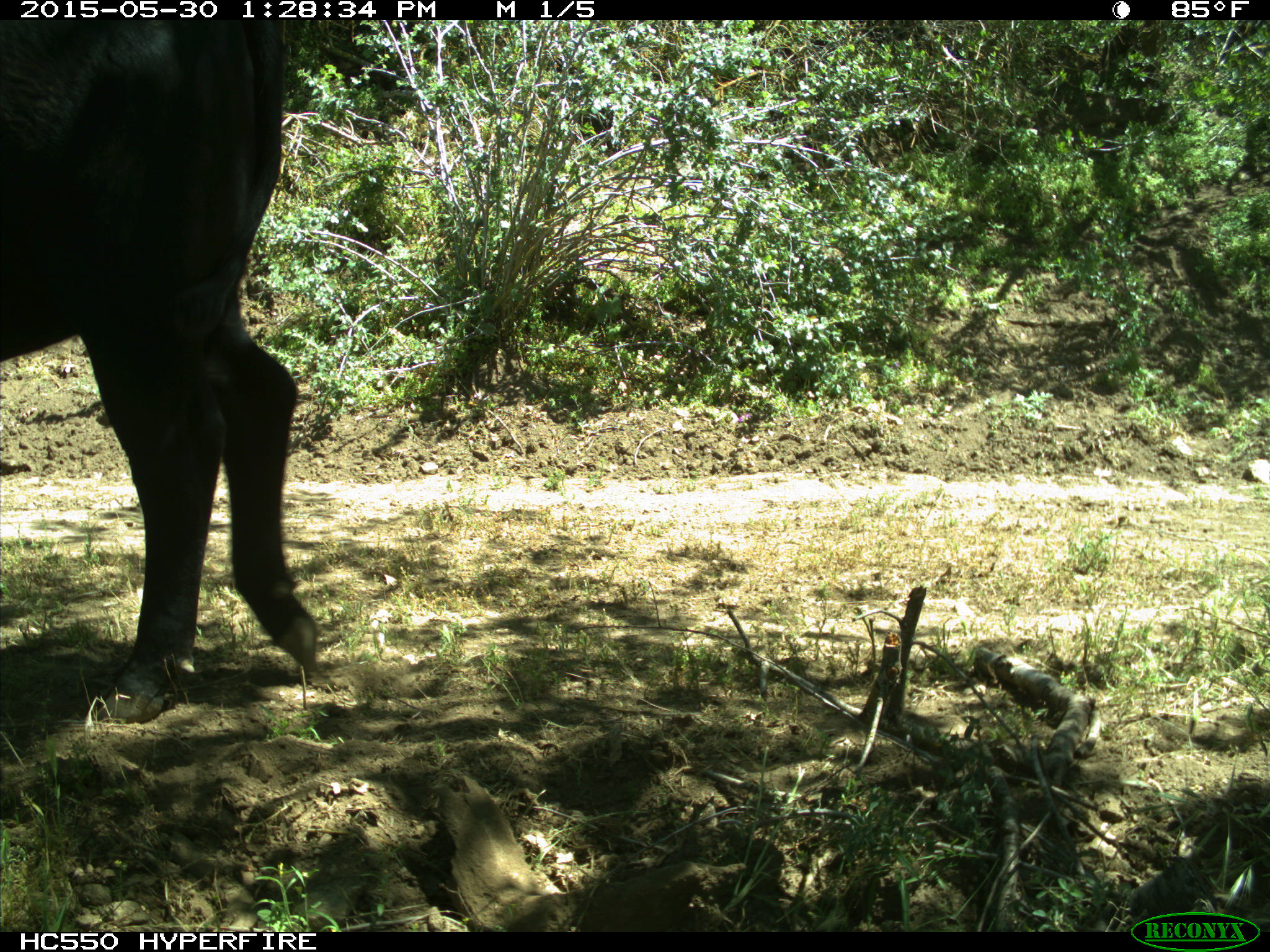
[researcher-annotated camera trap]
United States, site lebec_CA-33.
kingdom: Animalia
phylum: Chordata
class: Mammalia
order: Artiodactyla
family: Bovidae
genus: Bos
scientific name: Bos taurus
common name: domestic cow